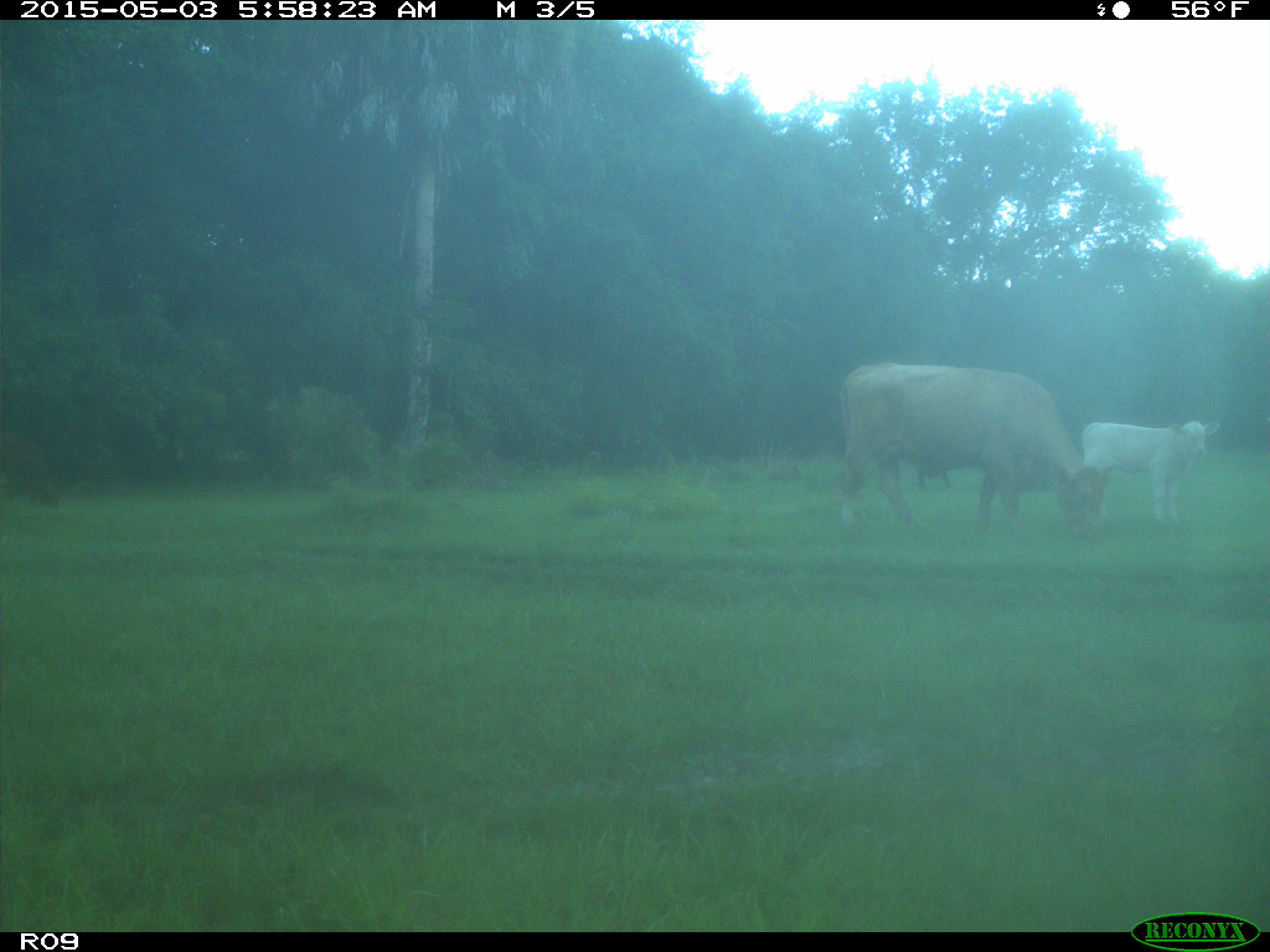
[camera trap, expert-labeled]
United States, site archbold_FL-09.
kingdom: Animalia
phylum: Chordata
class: Mammalia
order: Artiodactyla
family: Bovidae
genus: Bos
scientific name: Bos taurus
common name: domestic cow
Bos taurus (domestic cow).